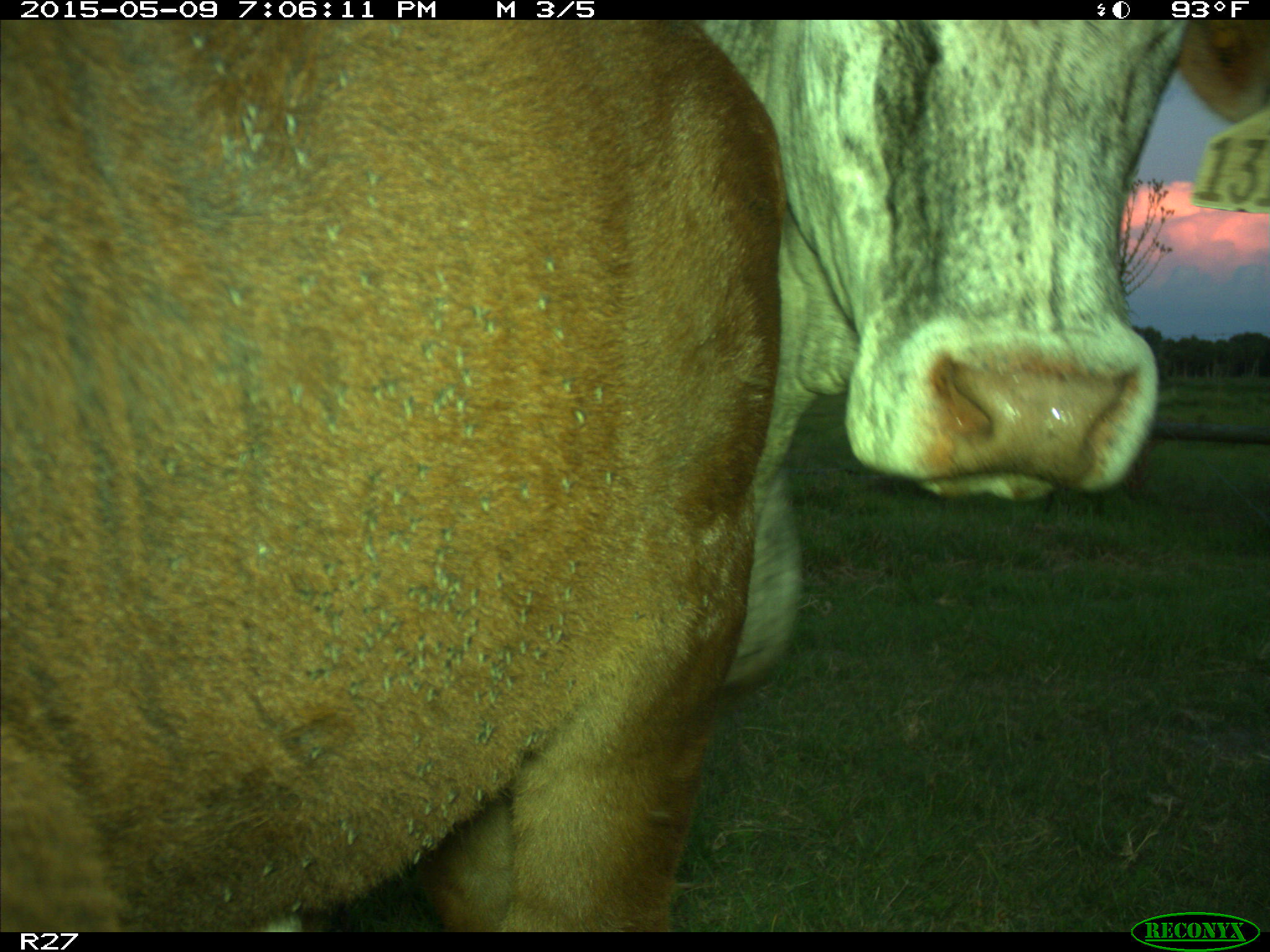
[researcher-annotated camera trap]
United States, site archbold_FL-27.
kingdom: Animalia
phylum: Chordata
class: Mammalia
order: Artiodactyla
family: Bovidae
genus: Bos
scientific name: Bos taurus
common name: domestic cow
Bos taurus (domestic cow).